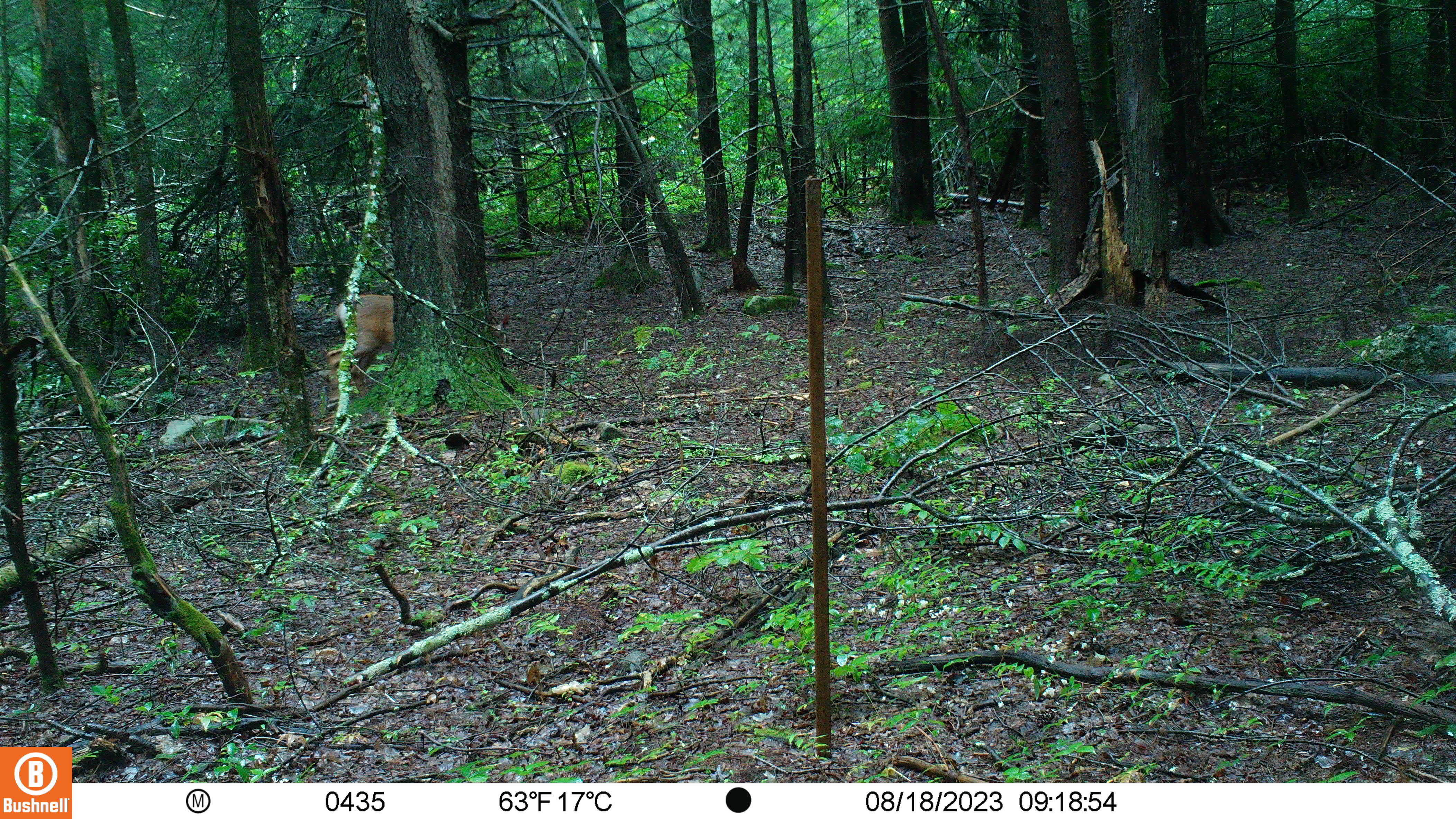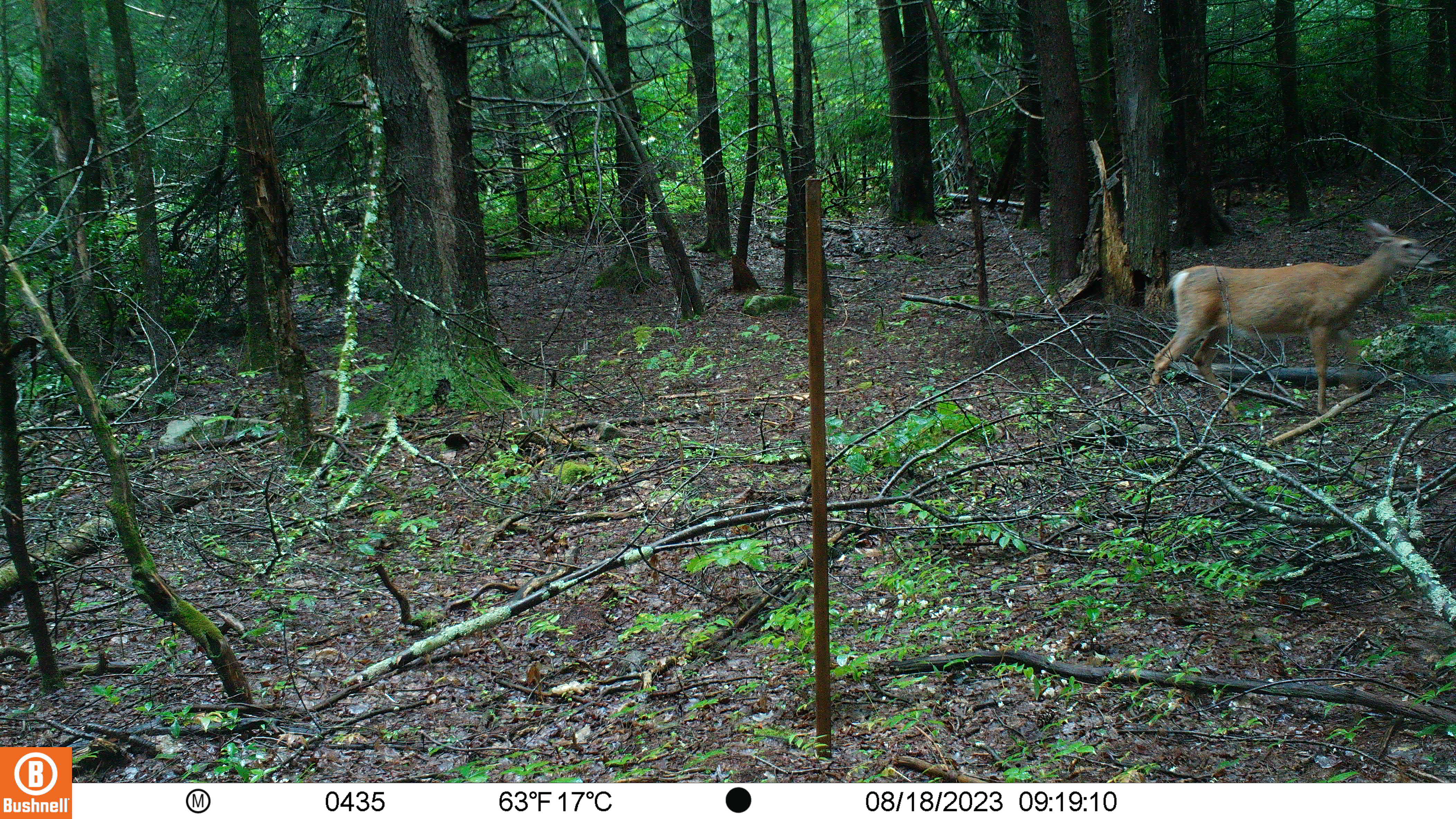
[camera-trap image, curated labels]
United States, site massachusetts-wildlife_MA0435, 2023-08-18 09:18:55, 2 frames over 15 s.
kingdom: Animalia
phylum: Chordata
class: Mammalia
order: Artiodactyla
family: Cervidae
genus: Odocoileus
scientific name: Odocoileus virginianus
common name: white-tailed deer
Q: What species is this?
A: White-tailed deer (Odocoileus virginianus).